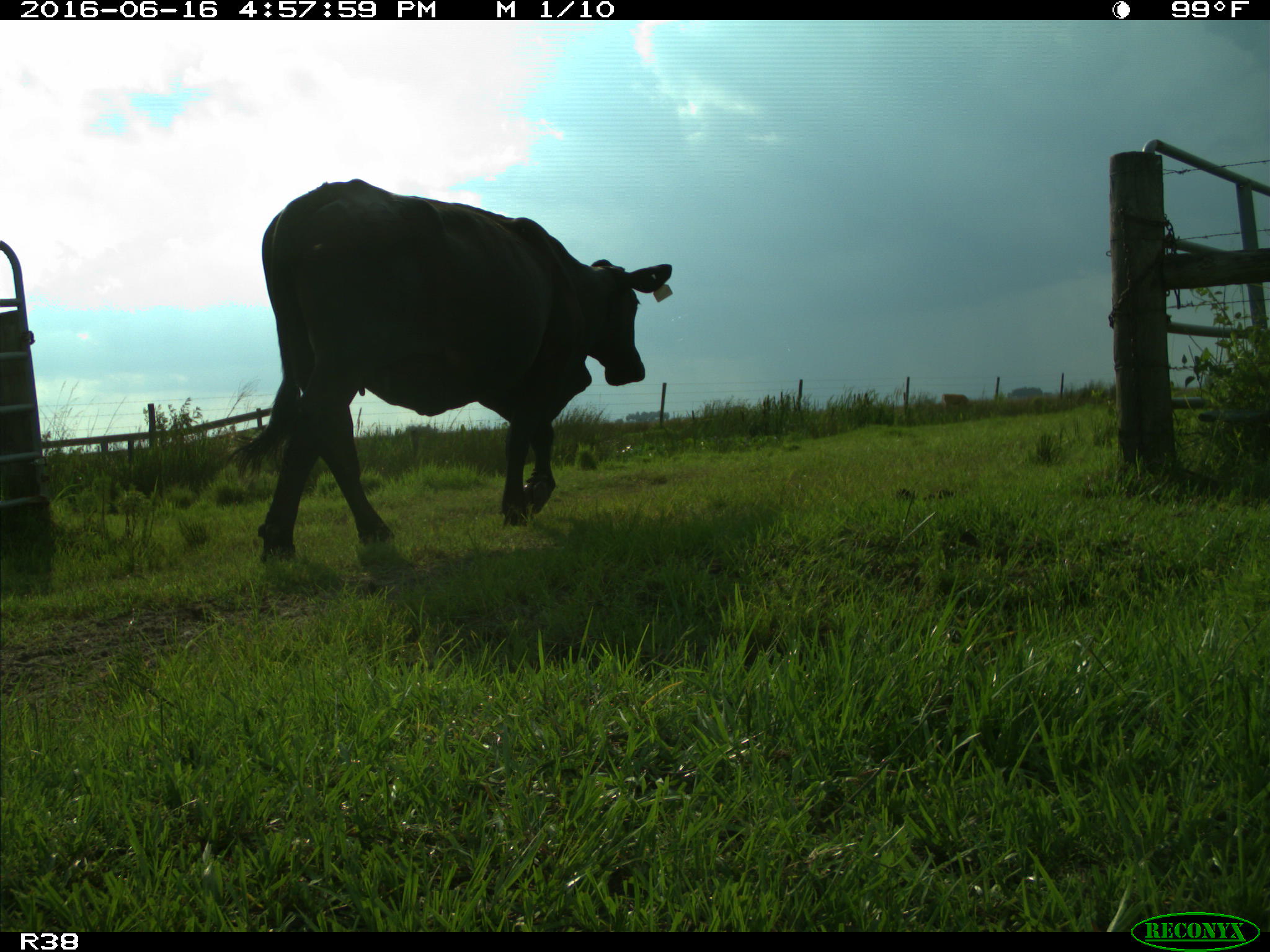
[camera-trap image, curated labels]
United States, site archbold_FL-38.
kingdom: Animalia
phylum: Chordata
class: Mammalia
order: Artiodactyla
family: Bovidae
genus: Bos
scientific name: Bos taurus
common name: domestic cow